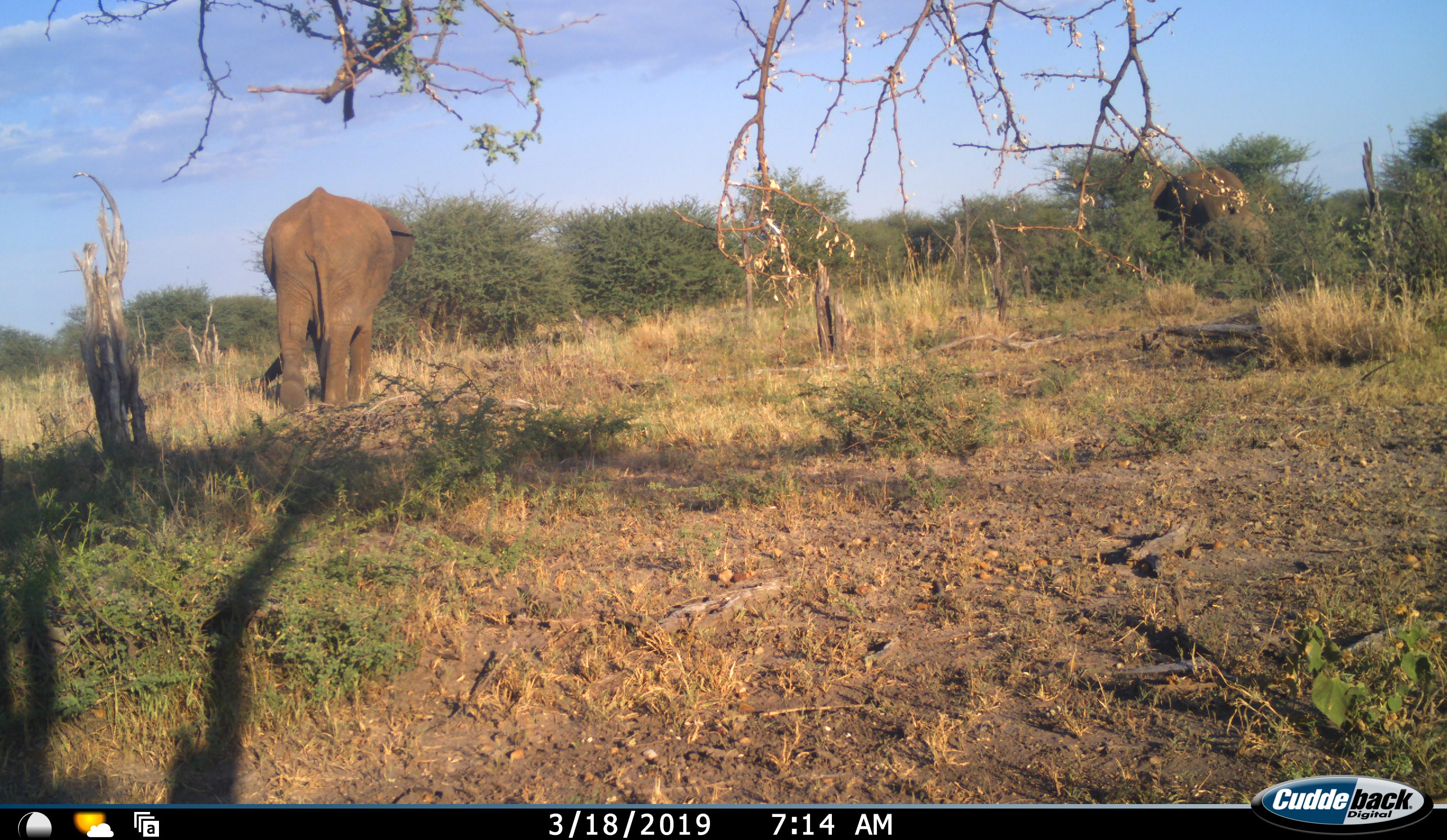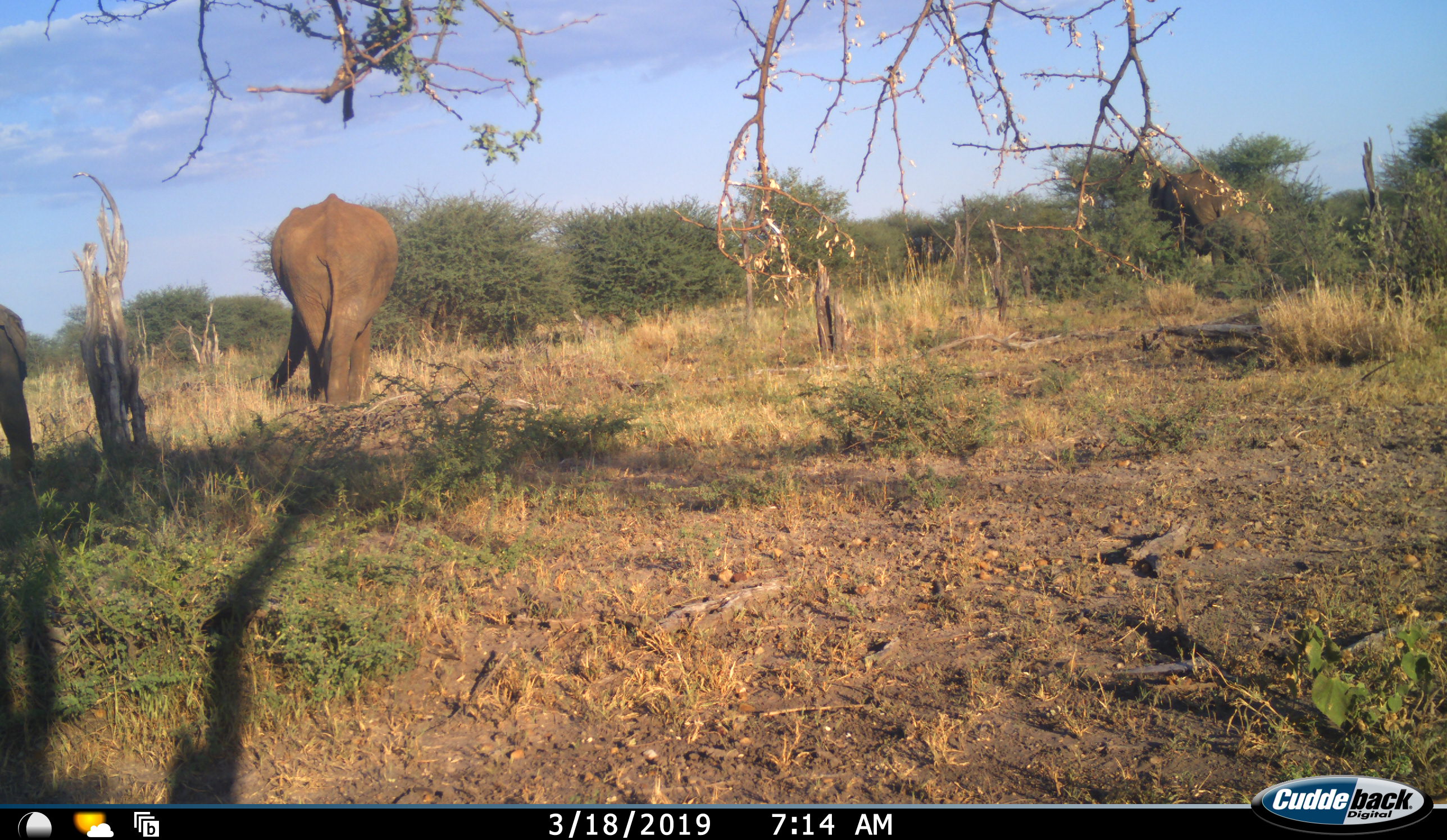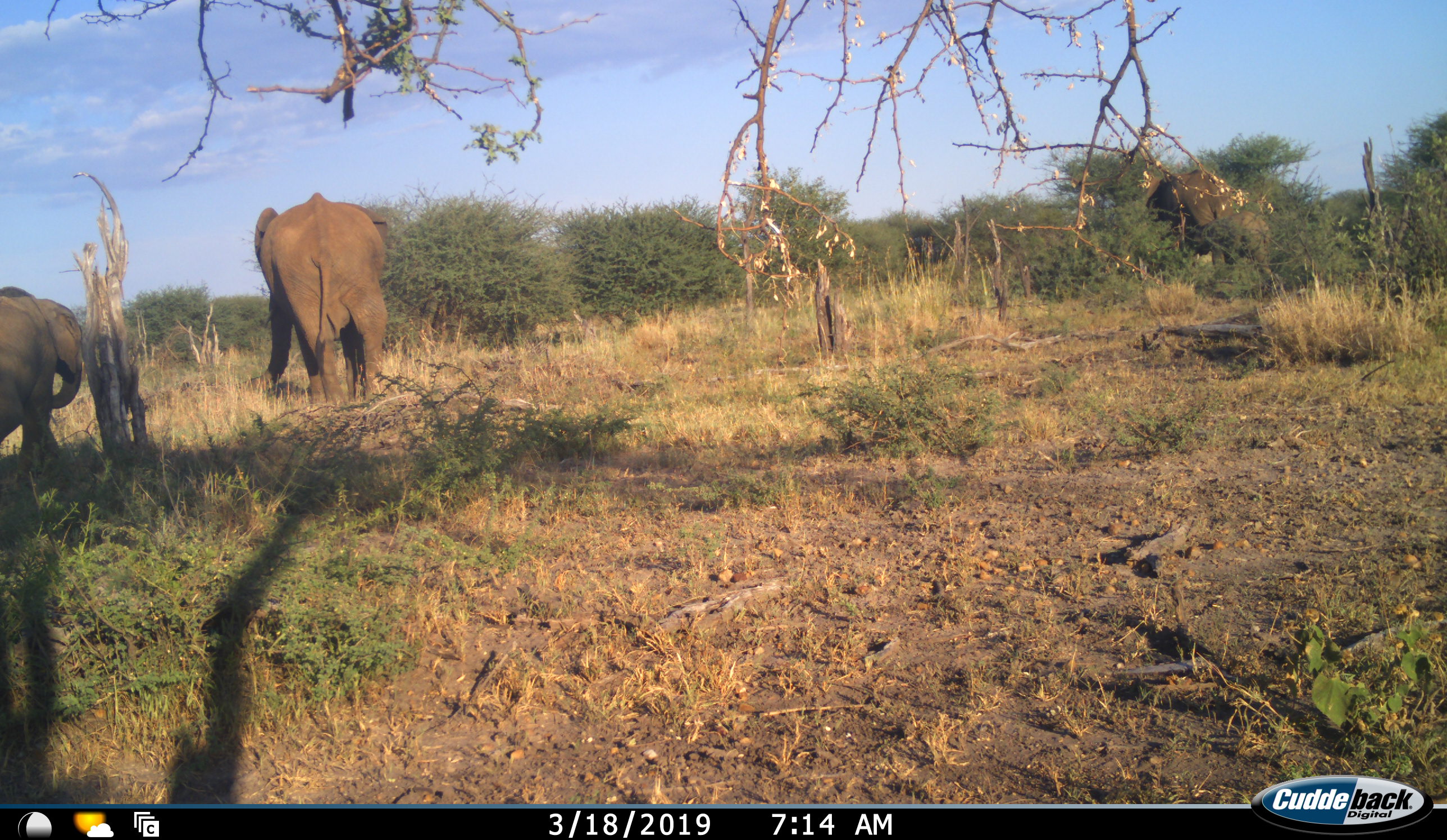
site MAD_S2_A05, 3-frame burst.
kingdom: Animalia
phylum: Chordata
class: Mammalia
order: Proboscidea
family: Elephantidae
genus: Loxodonta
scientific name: Loxodonta africana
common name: african bush elephant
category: elephant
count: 3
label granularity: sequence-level